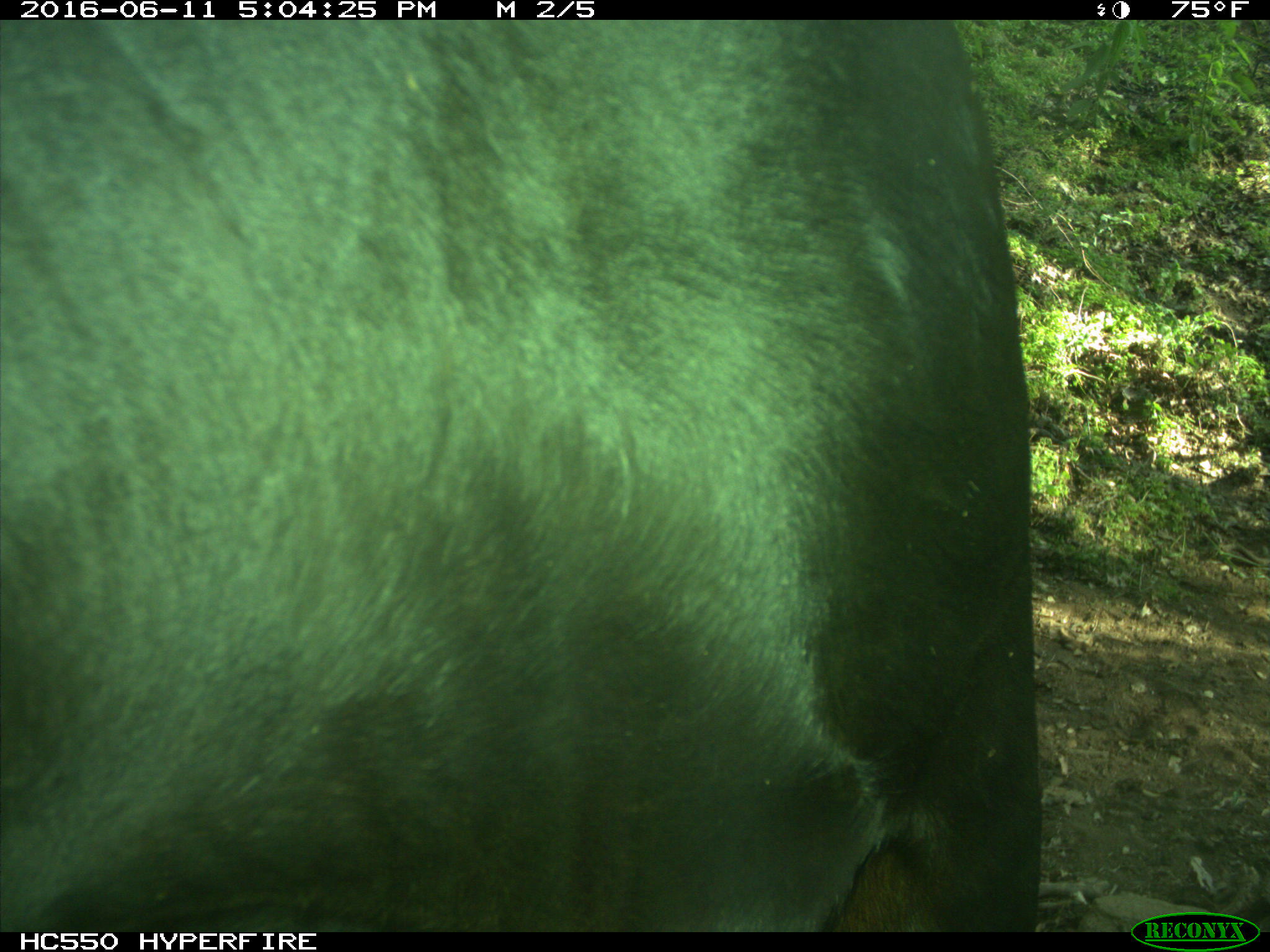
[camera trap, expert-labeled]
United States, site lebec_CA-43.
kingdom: Animalia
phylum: Chordata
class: Mammalia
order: Artiodactyla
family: Bovidae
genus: Bos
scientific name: Bos taurus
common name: domestic cow